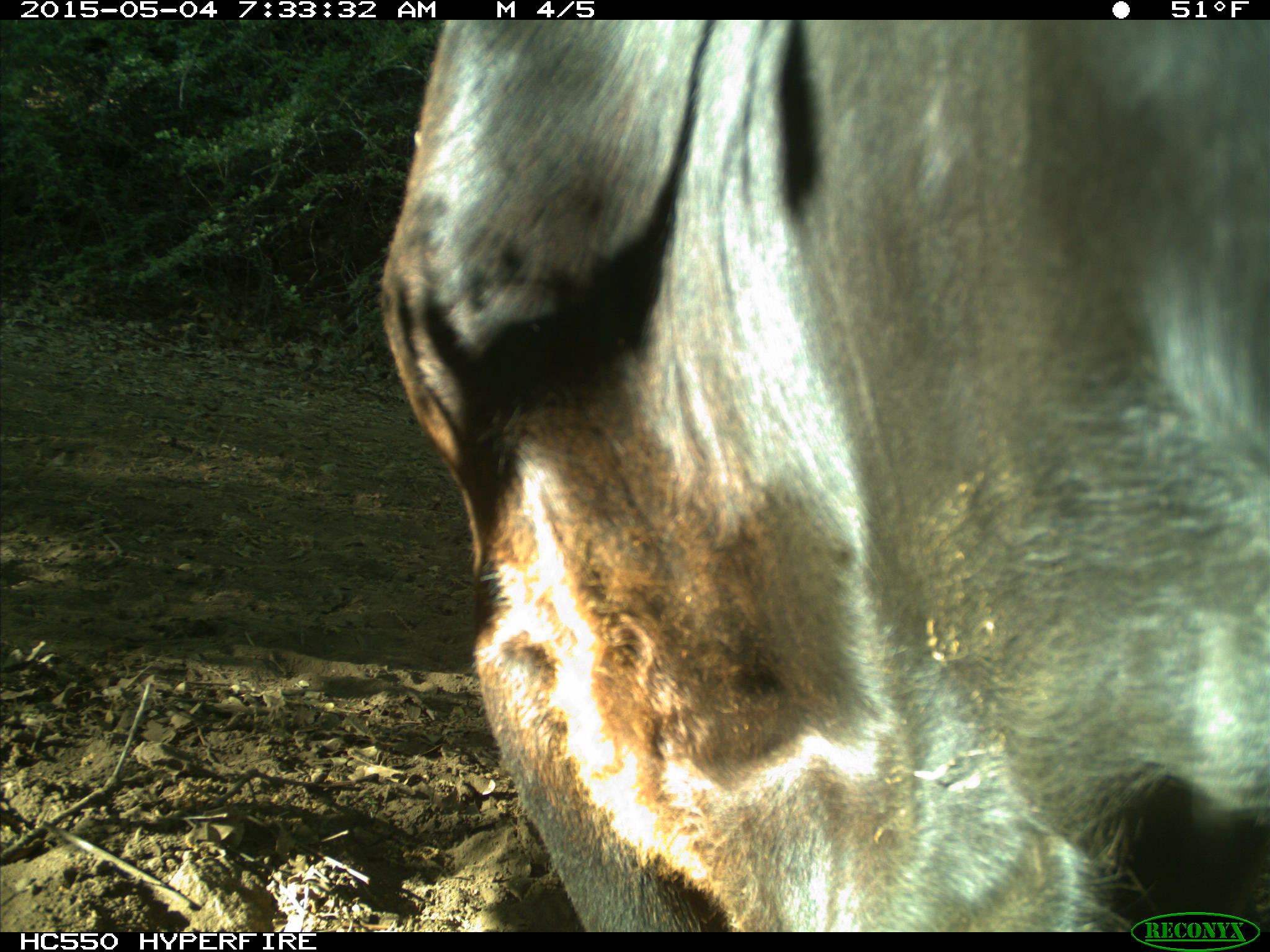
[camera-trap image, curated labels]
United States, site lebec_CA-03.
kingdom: Animalia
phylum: Chordata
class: Mammalia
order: Artiodactyla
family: Bovidae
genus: Bos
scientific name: Bos taurus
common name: domestic cow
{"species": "Bos taurus (domestic cow)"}